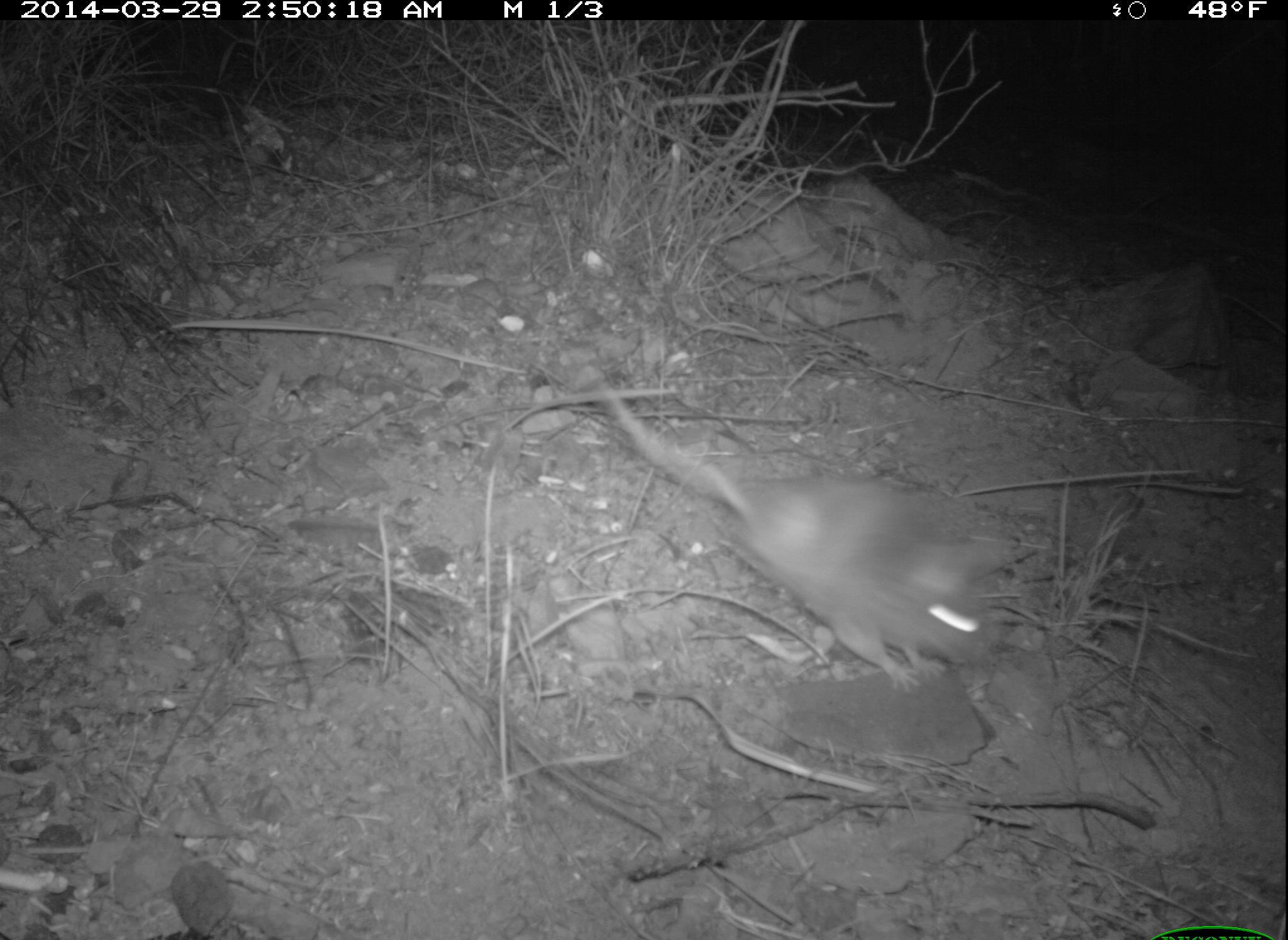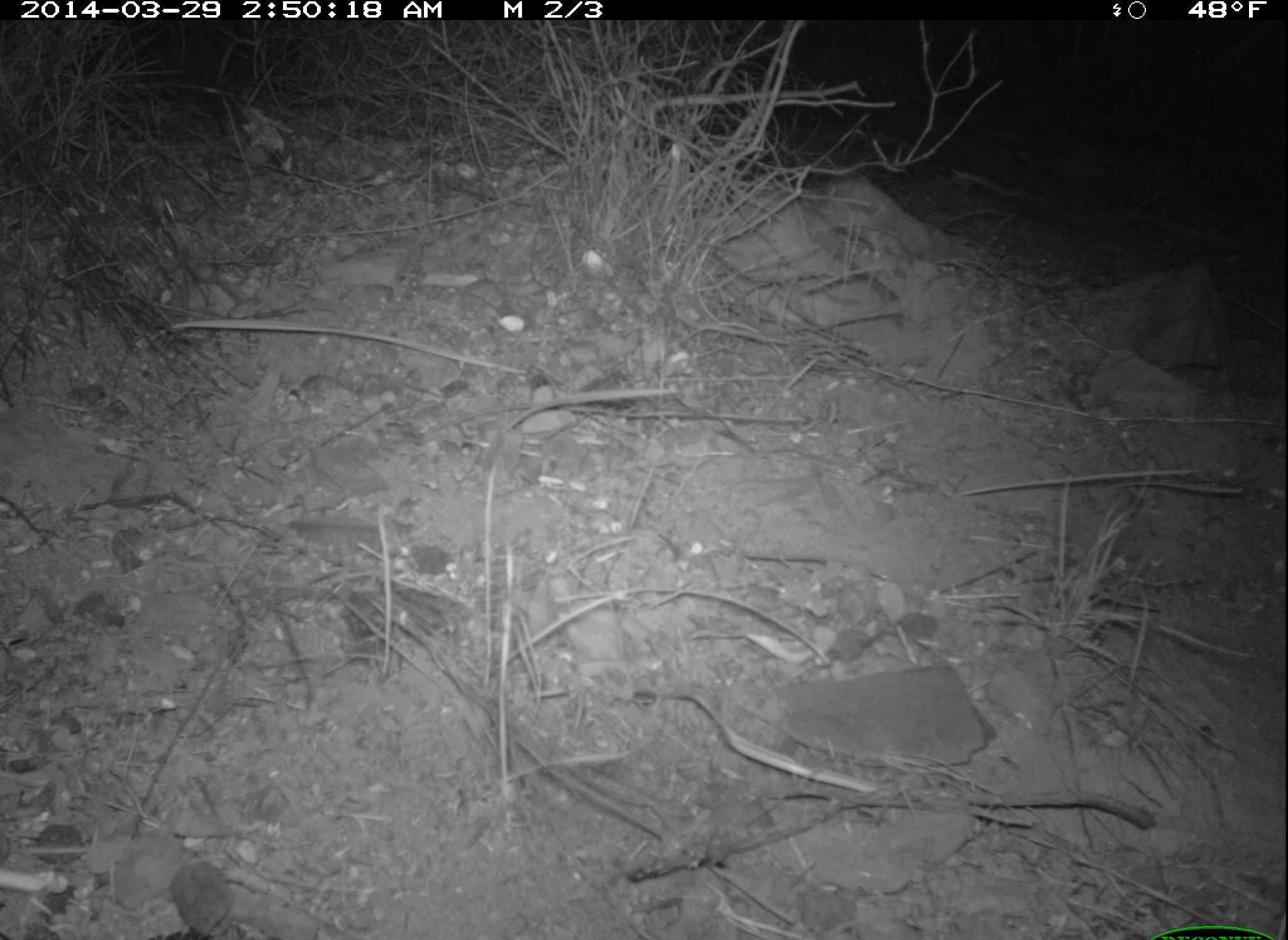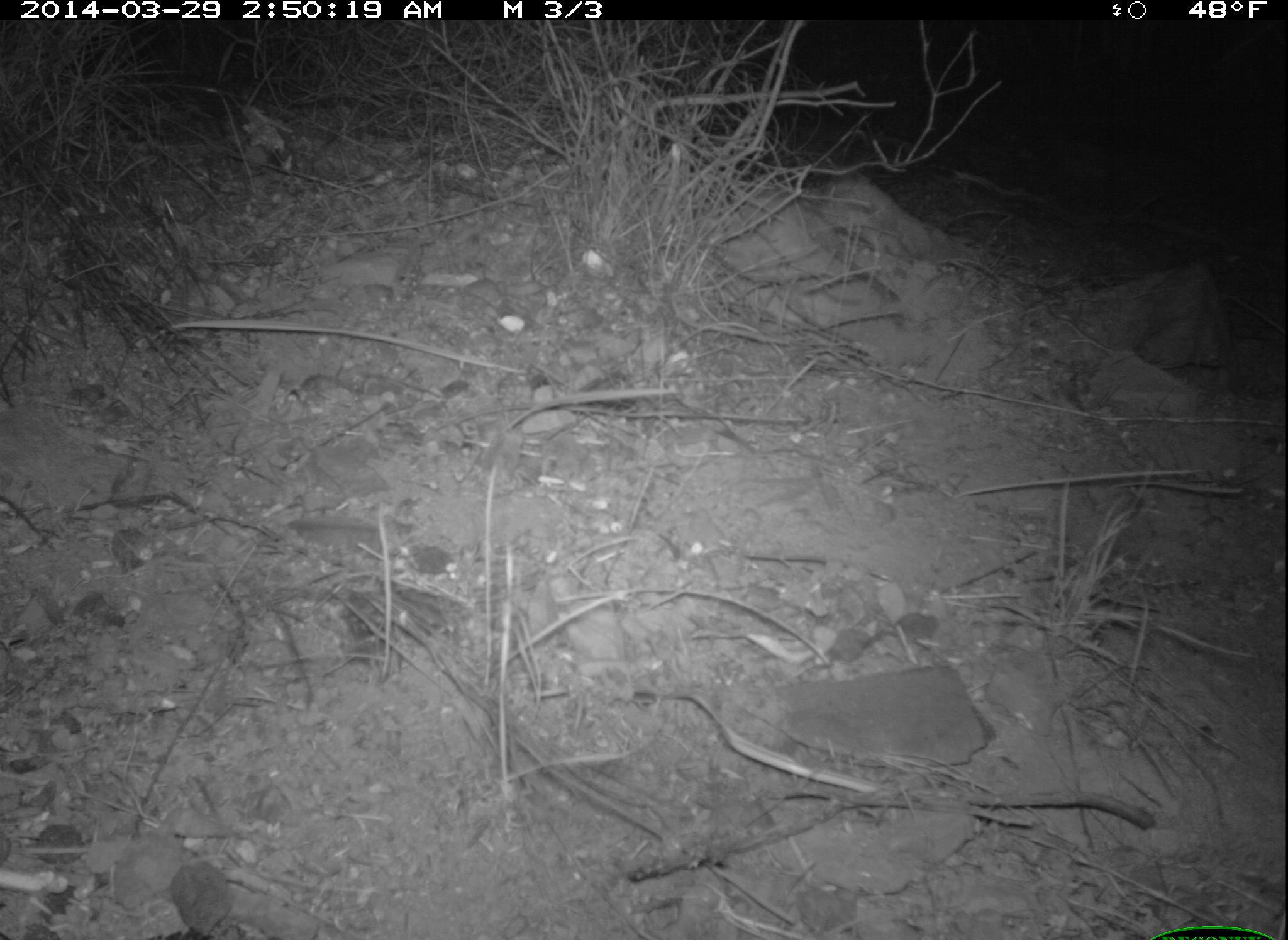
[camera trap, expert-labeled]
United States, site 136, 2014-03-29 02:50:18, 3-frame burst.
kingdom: Animalia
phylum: Chordata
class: Mammalia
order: Rodentia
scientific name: Rodentia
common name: rodent